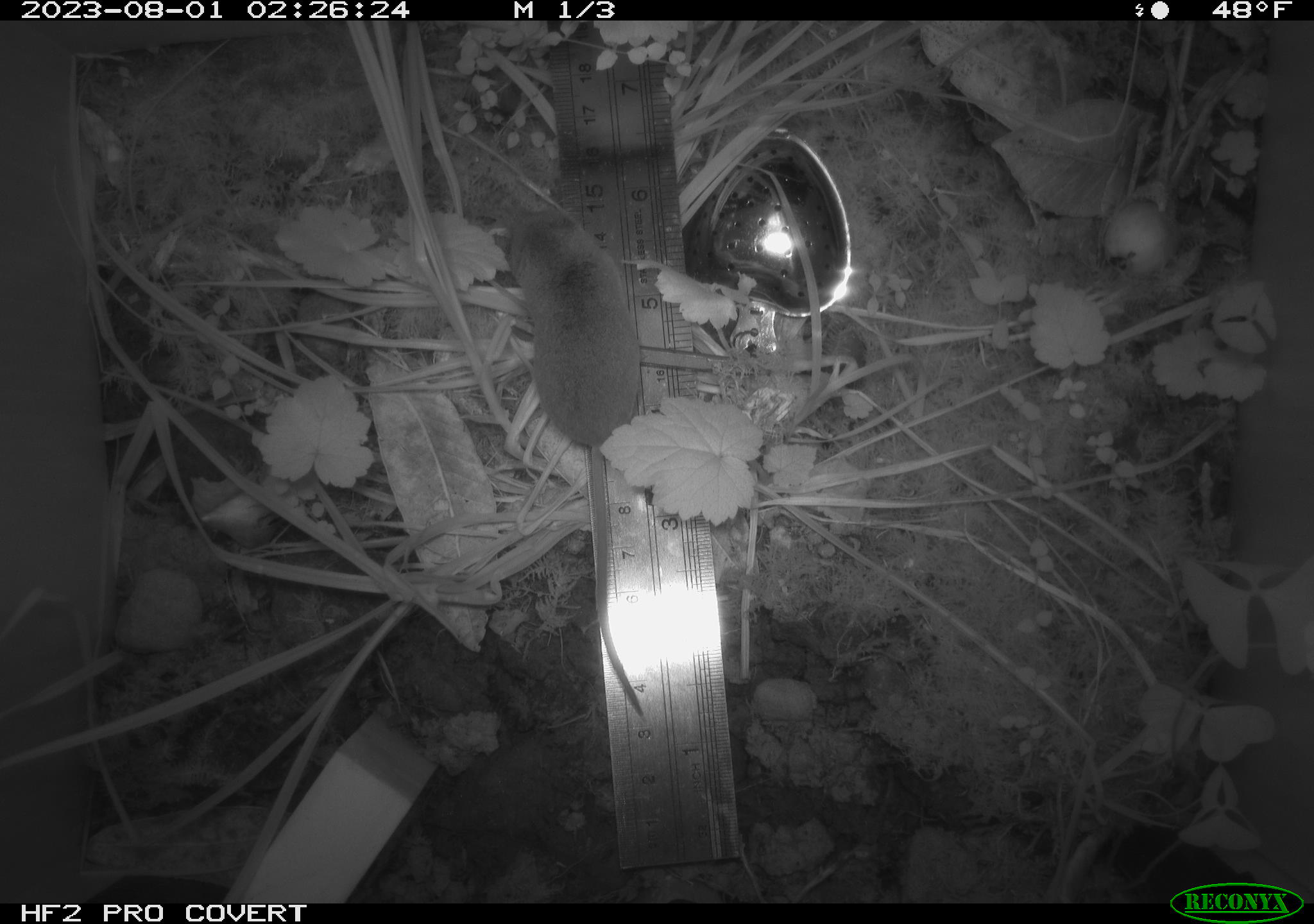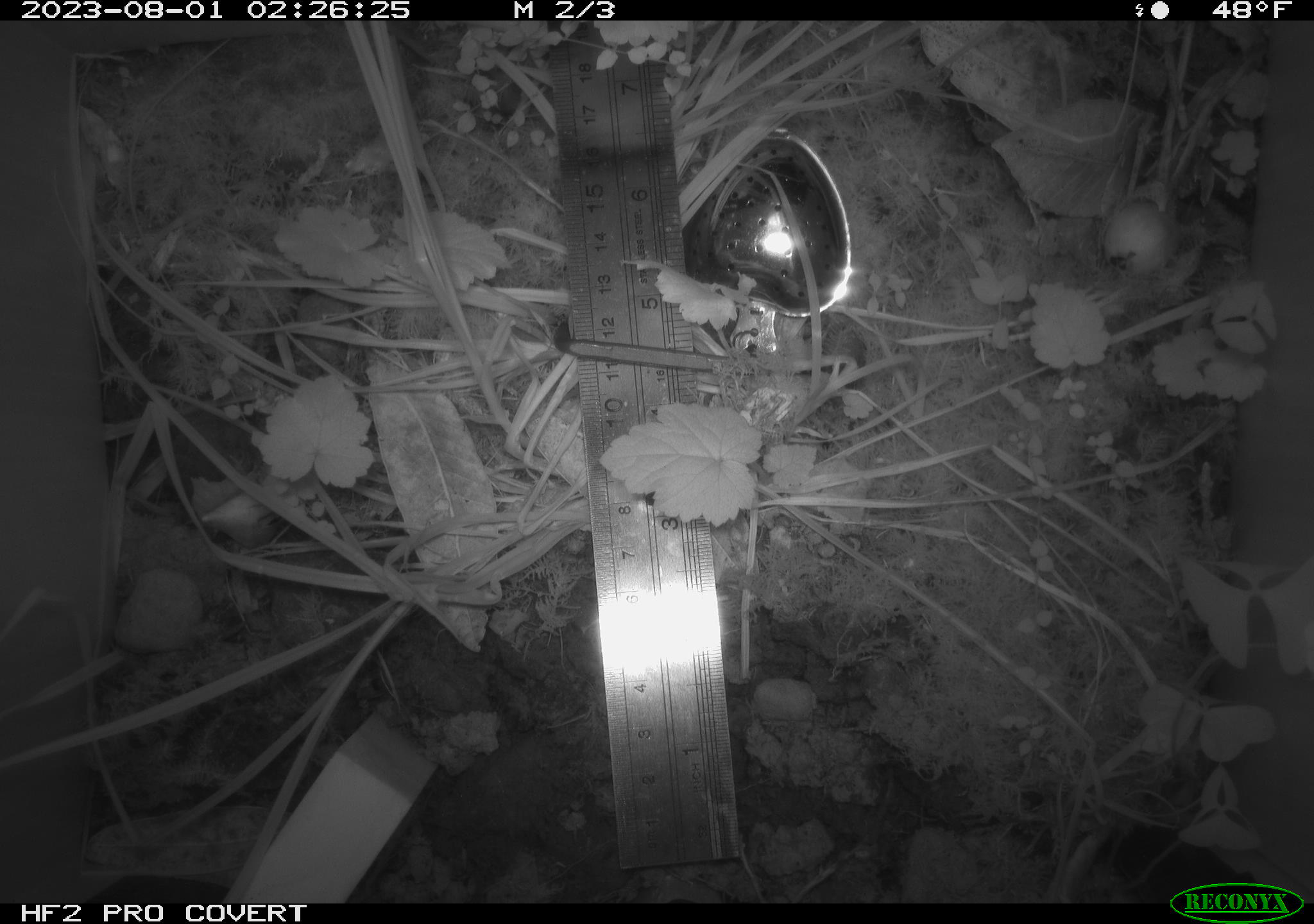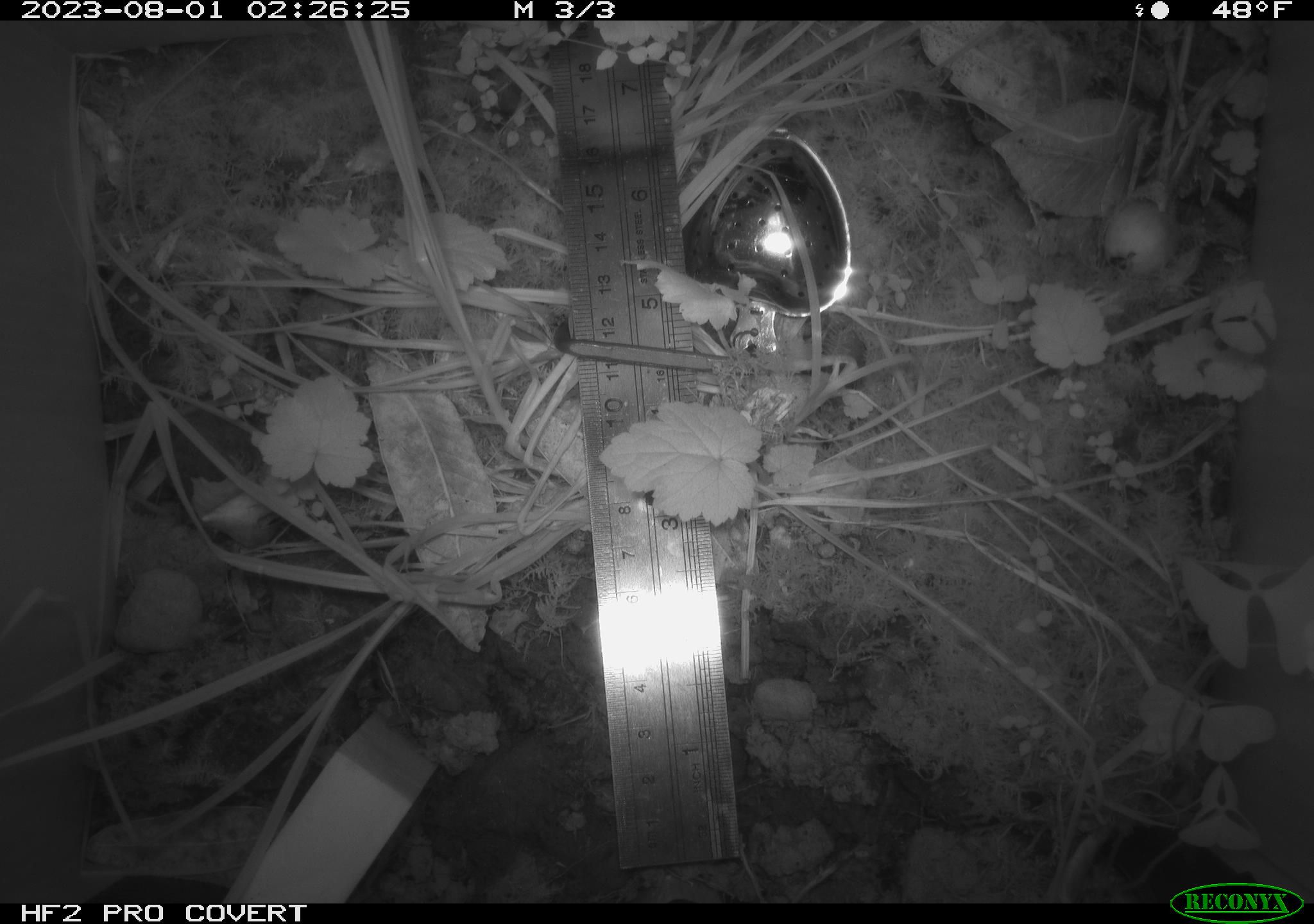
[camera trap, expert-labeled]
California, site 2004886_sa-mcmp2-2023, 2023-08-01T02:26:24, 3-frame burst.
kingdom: Animalia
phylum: Chordata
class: Mammalia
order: Eulipotyphla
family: Soricidae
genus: Sorex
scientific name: Sorex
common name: long-tailed shrew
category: sorex species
Sorex species (long-tailed shrew) (Sorex).